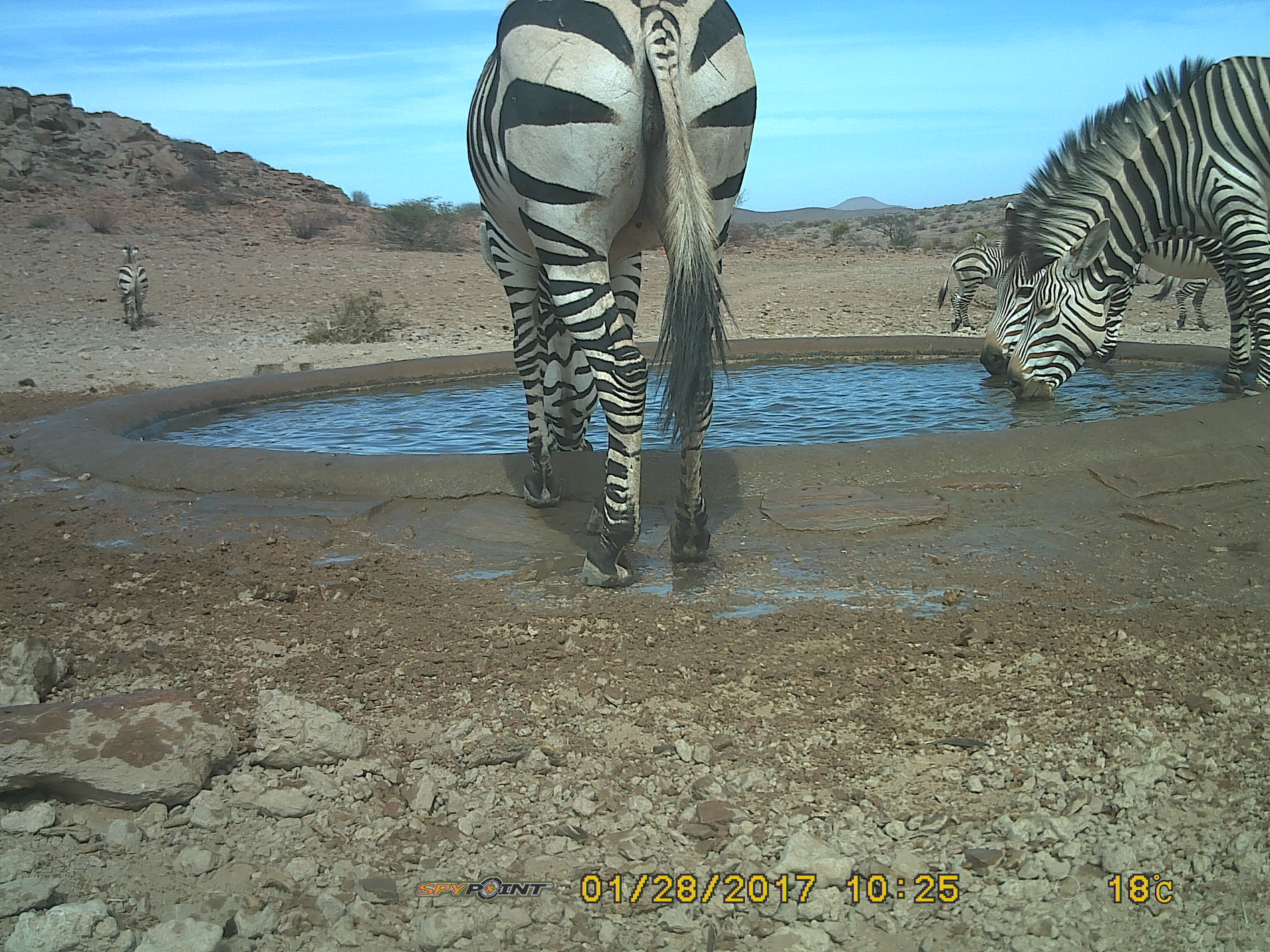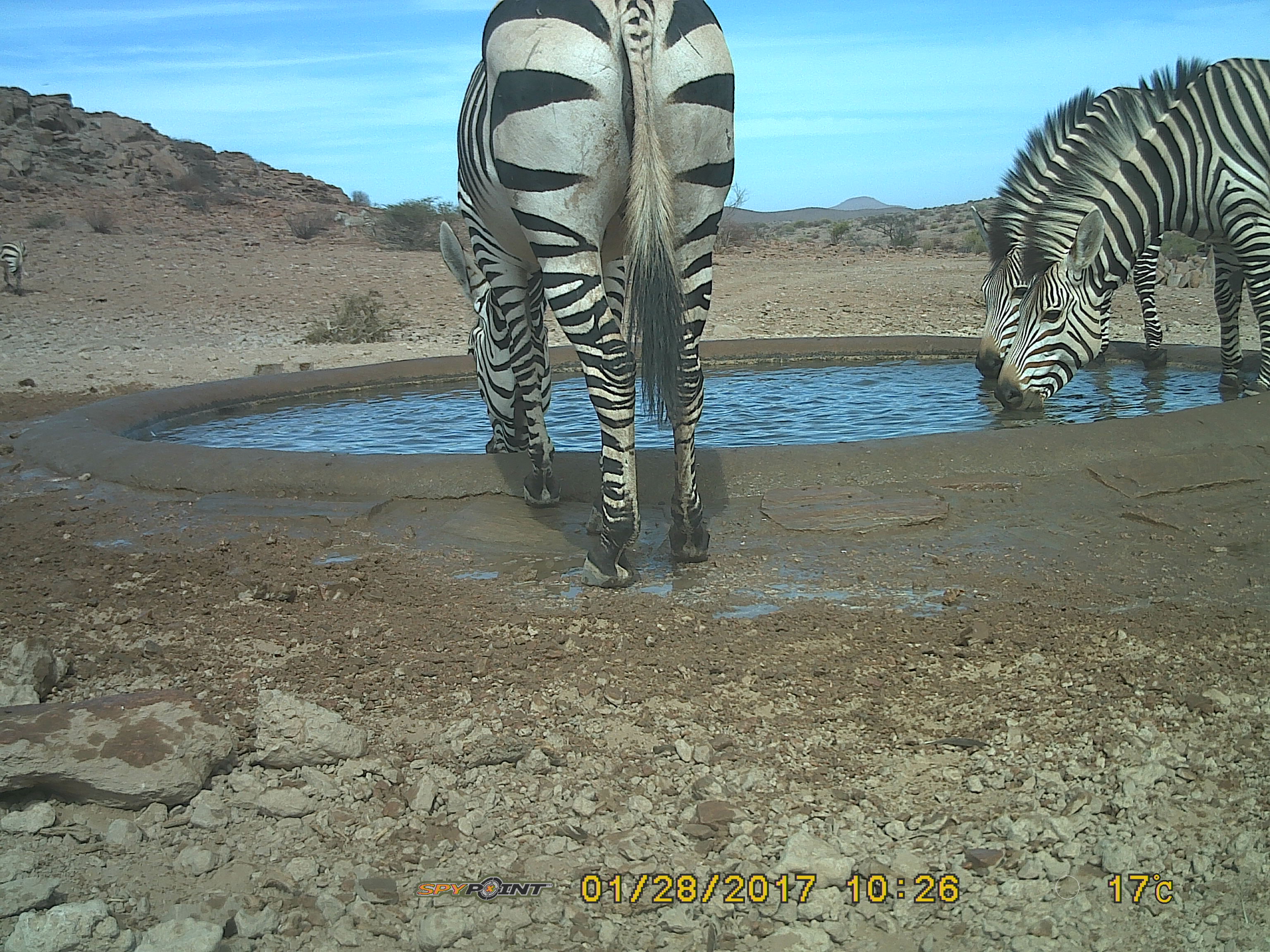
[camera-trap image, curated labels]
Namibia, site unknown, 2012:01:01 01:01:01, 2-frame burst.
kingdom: Animalia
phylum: Chordata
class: Mammalia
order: Perissodactyla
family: Equidae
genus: Equus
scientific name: Equus zebra hartmannae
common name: hartmann's mountain zebra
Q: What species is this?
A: Equus zebra hartmannae (hartmann's mountain zebra).